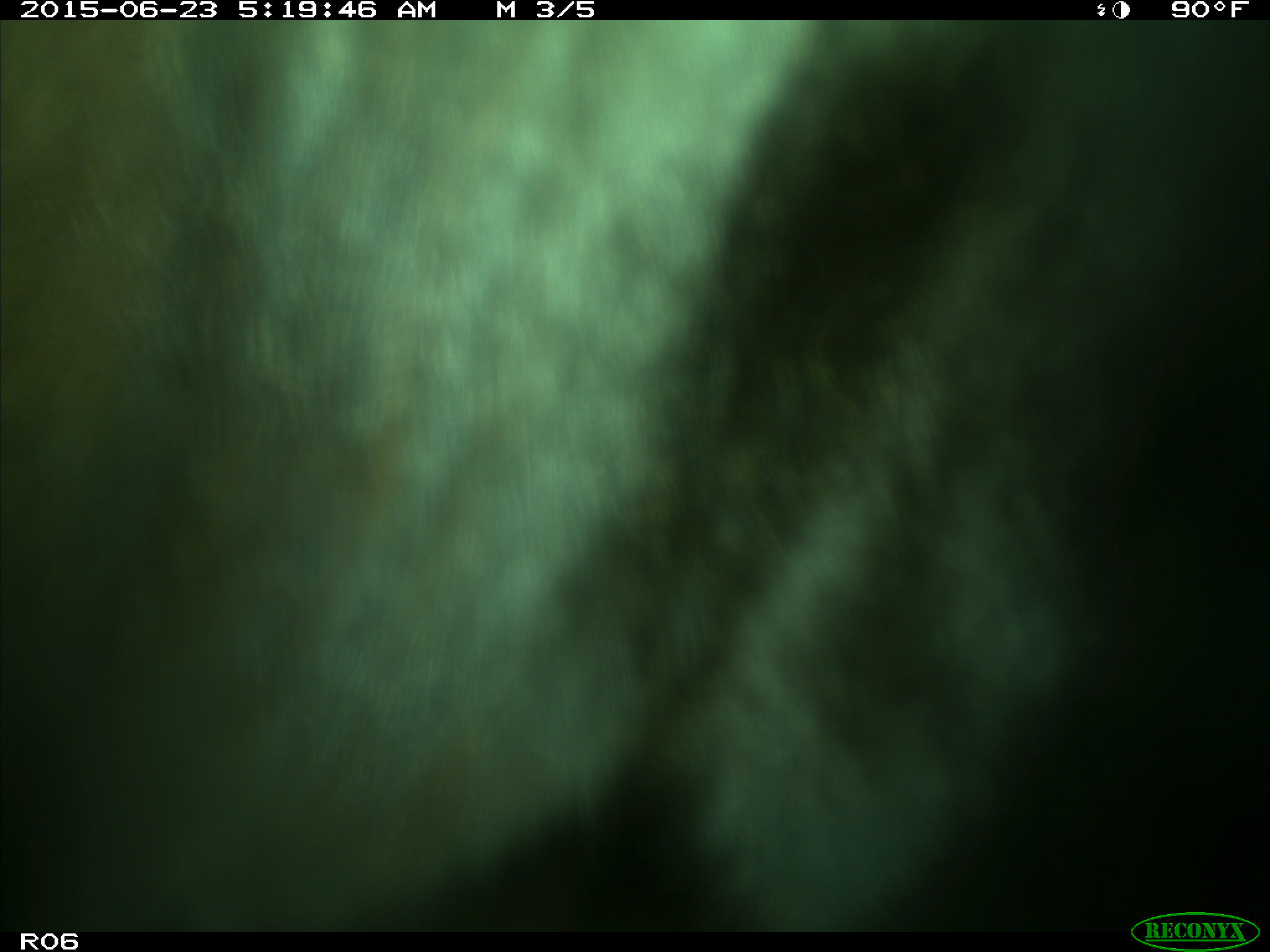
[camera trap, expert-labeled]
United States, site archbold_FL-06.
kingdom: Animalia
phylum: Chordata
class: Mammalia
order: Artiodactyla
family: Bovidae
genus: Bos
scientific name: Bos taurus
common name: domestic cow